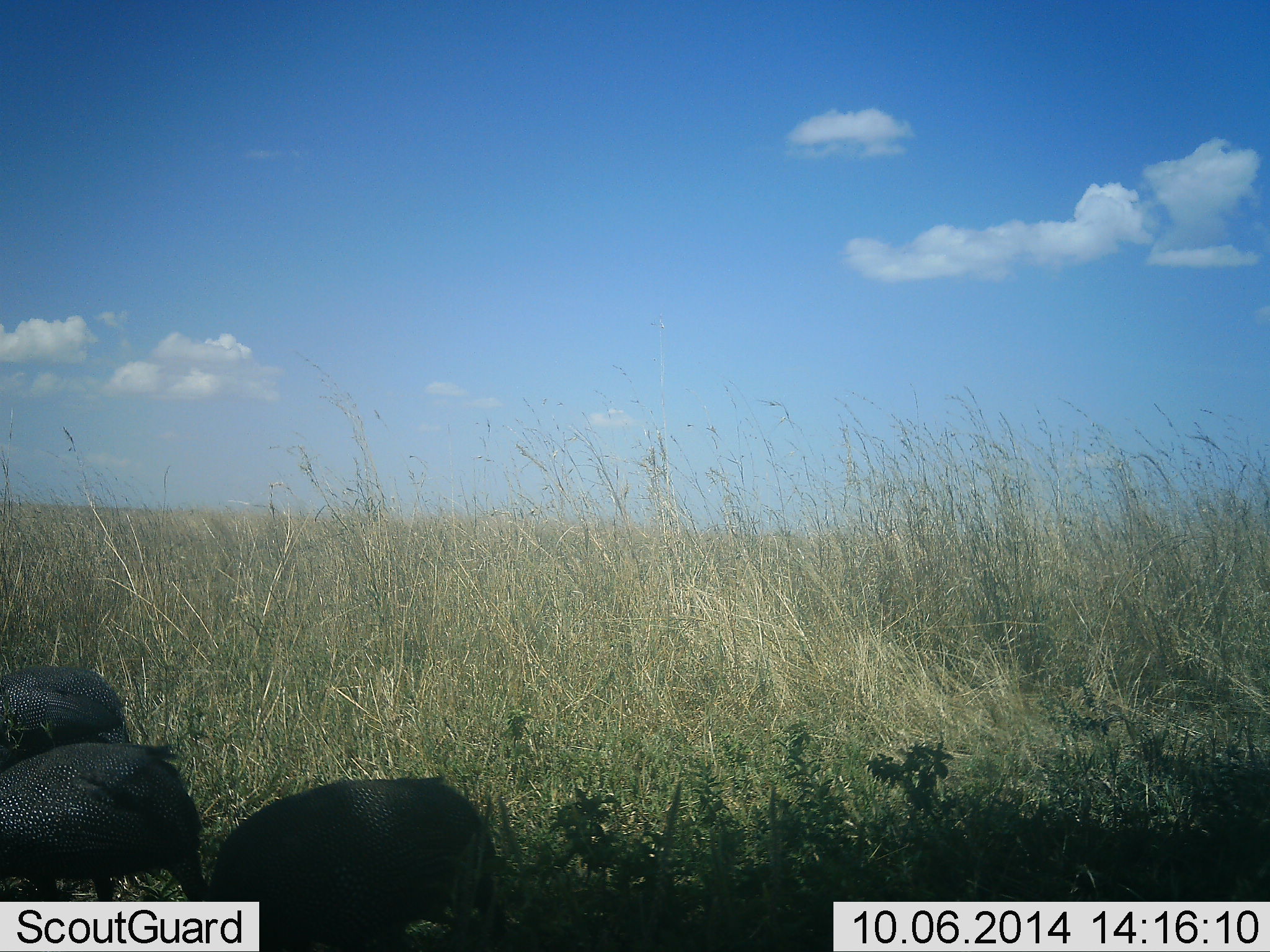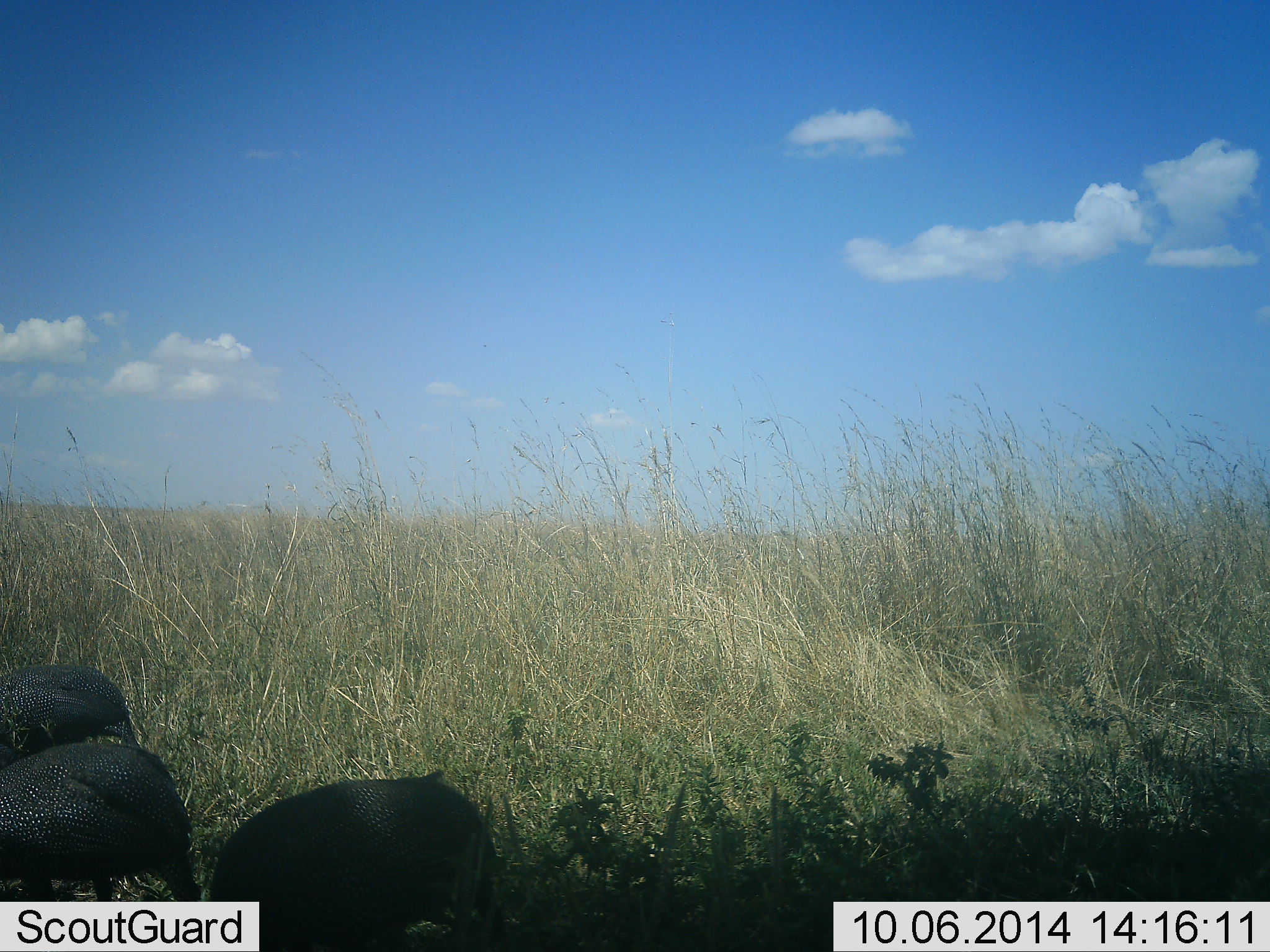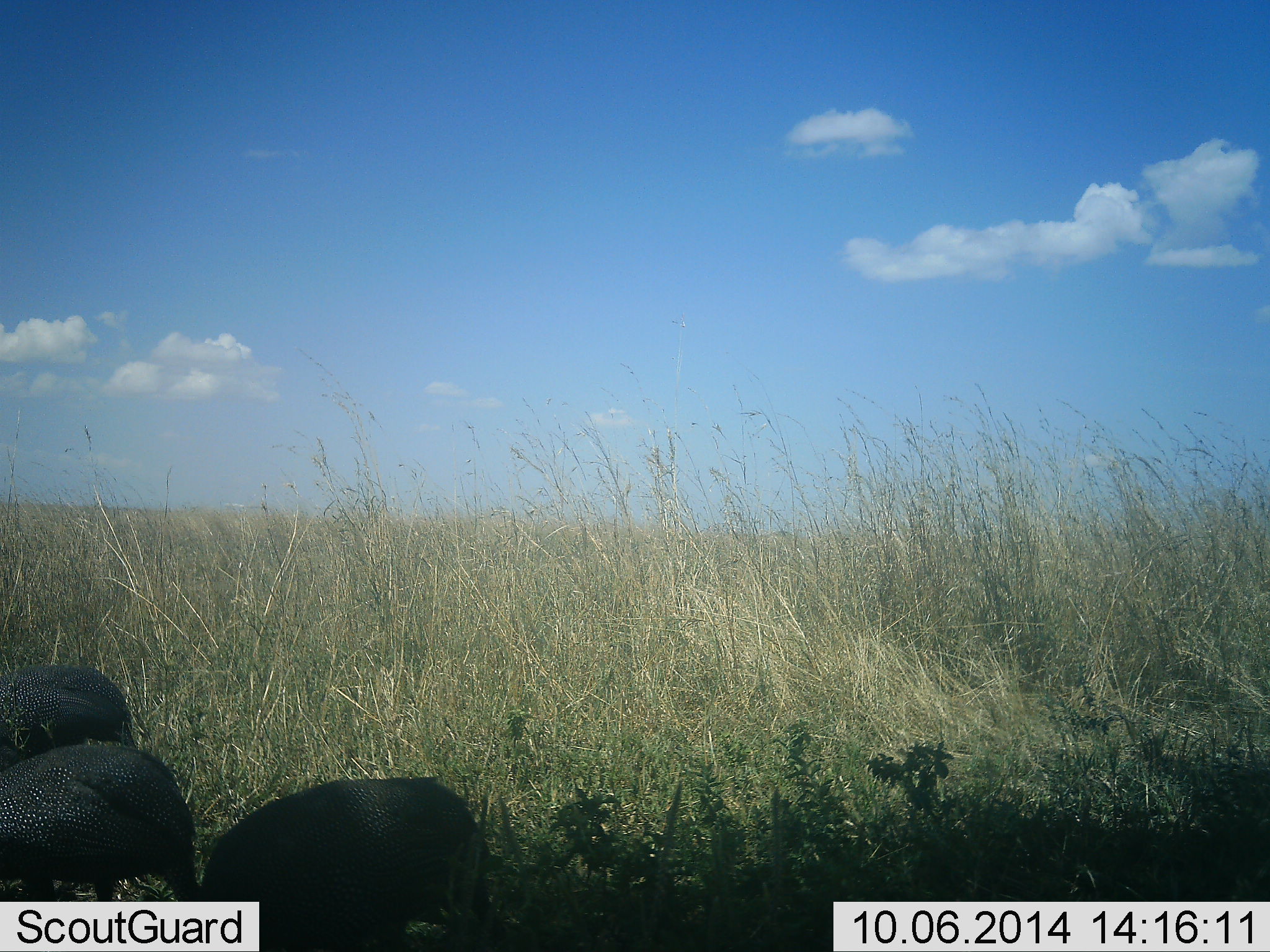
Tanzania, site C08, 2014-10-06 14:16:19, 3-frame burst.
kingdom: Animalia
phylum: Chordata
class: Aves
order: Galliformes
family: Numididae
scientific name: Numididae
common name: guinea fowl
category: guineafowl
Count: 3.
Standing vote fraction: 40%.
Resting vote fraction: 0%.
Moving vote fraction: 10%.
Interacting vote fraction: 0%.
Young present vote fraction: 0%.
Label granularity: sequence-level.